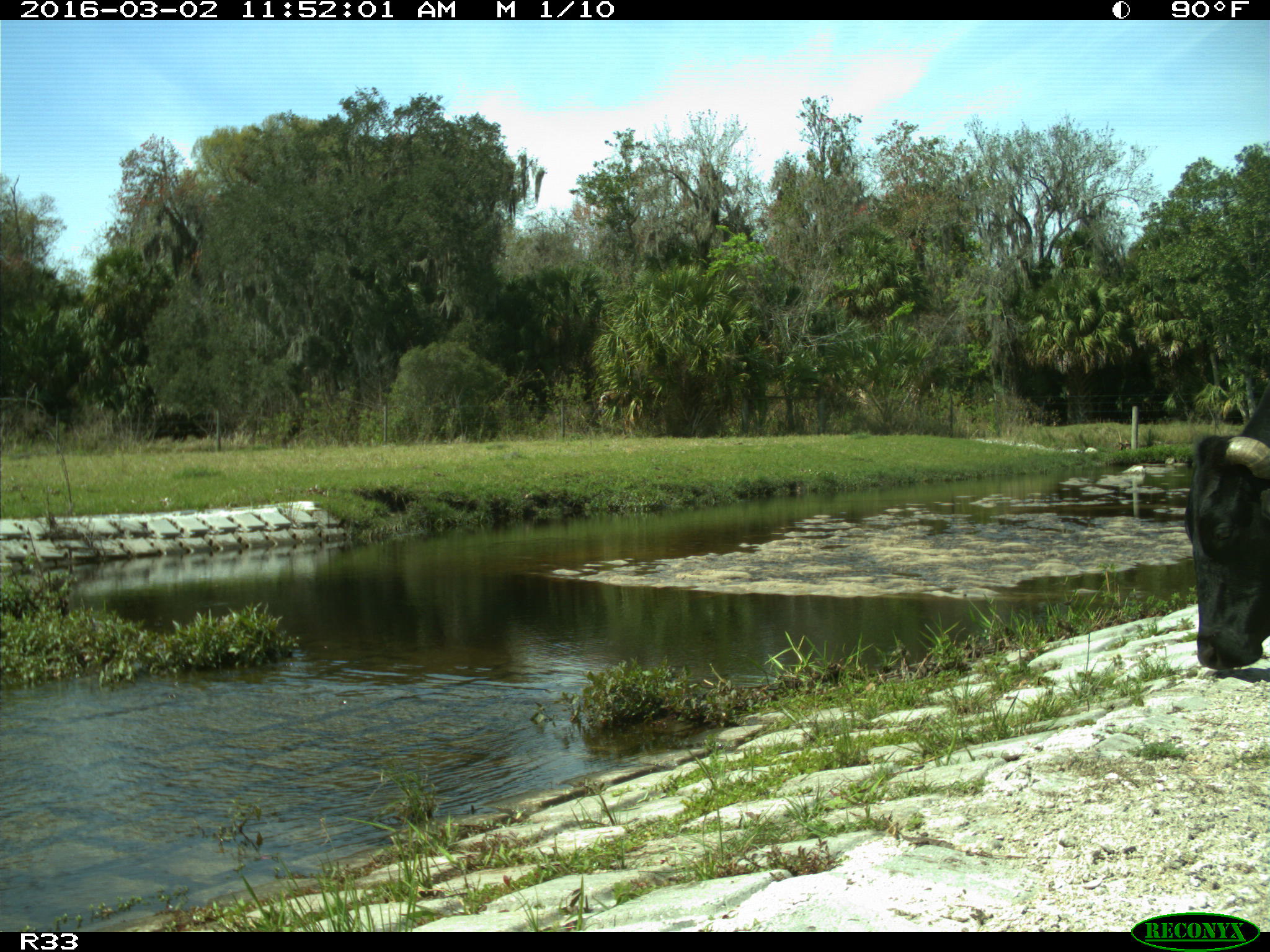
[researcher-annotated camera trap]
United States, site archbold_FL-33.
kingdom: Animalia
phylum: Chordata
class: Mammalia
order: Artiodactyla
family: Bovidae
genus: Bos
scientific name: Bos taurus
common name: domestic cow